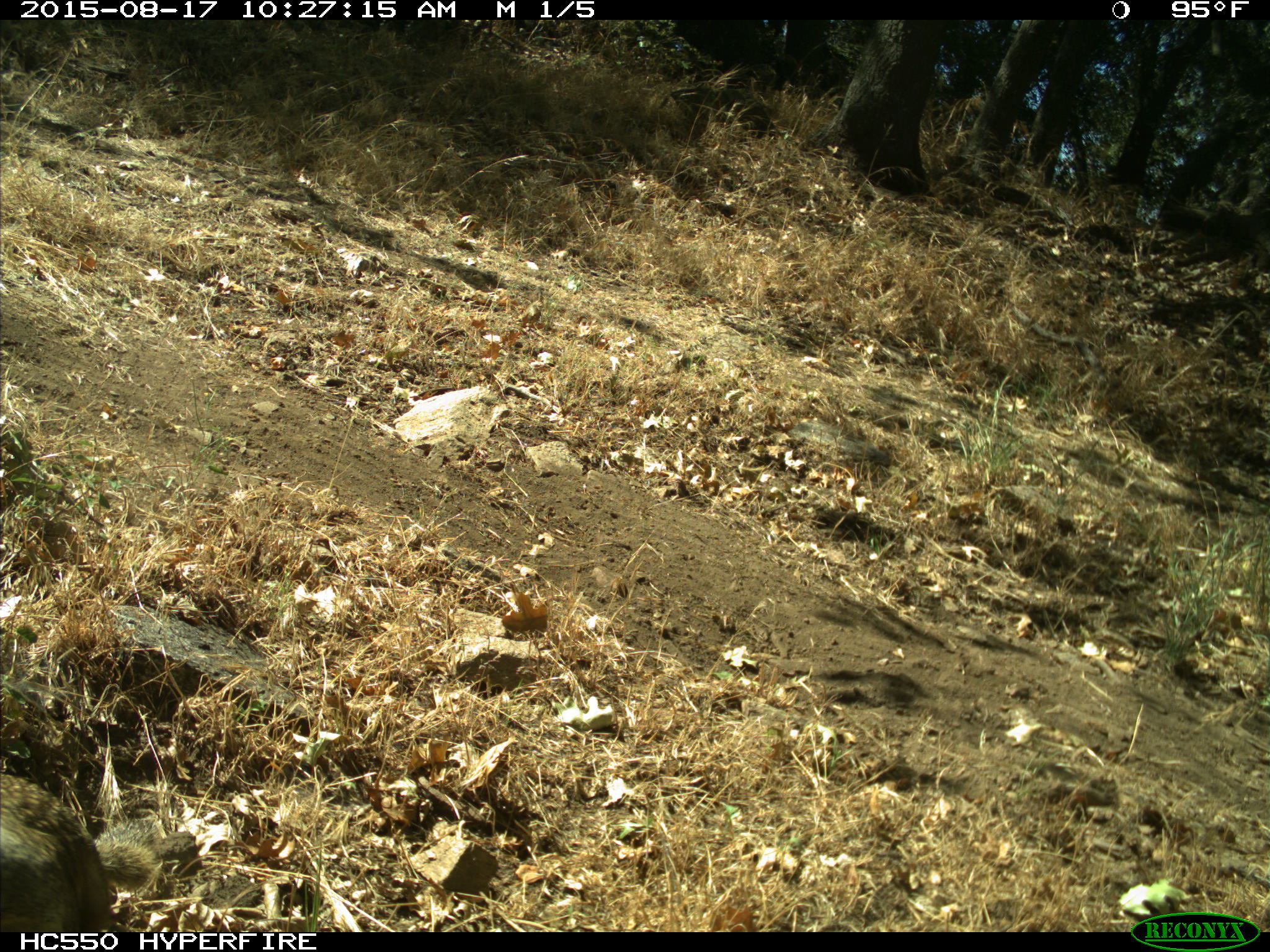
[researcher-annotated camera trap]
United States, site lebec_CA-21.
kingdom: Animalia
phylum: Chordata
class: Mammalia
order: Rodentia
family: Sciuridae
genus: Otospermophilus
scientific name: Otospermophilus beecheyi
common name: california ground squirrel